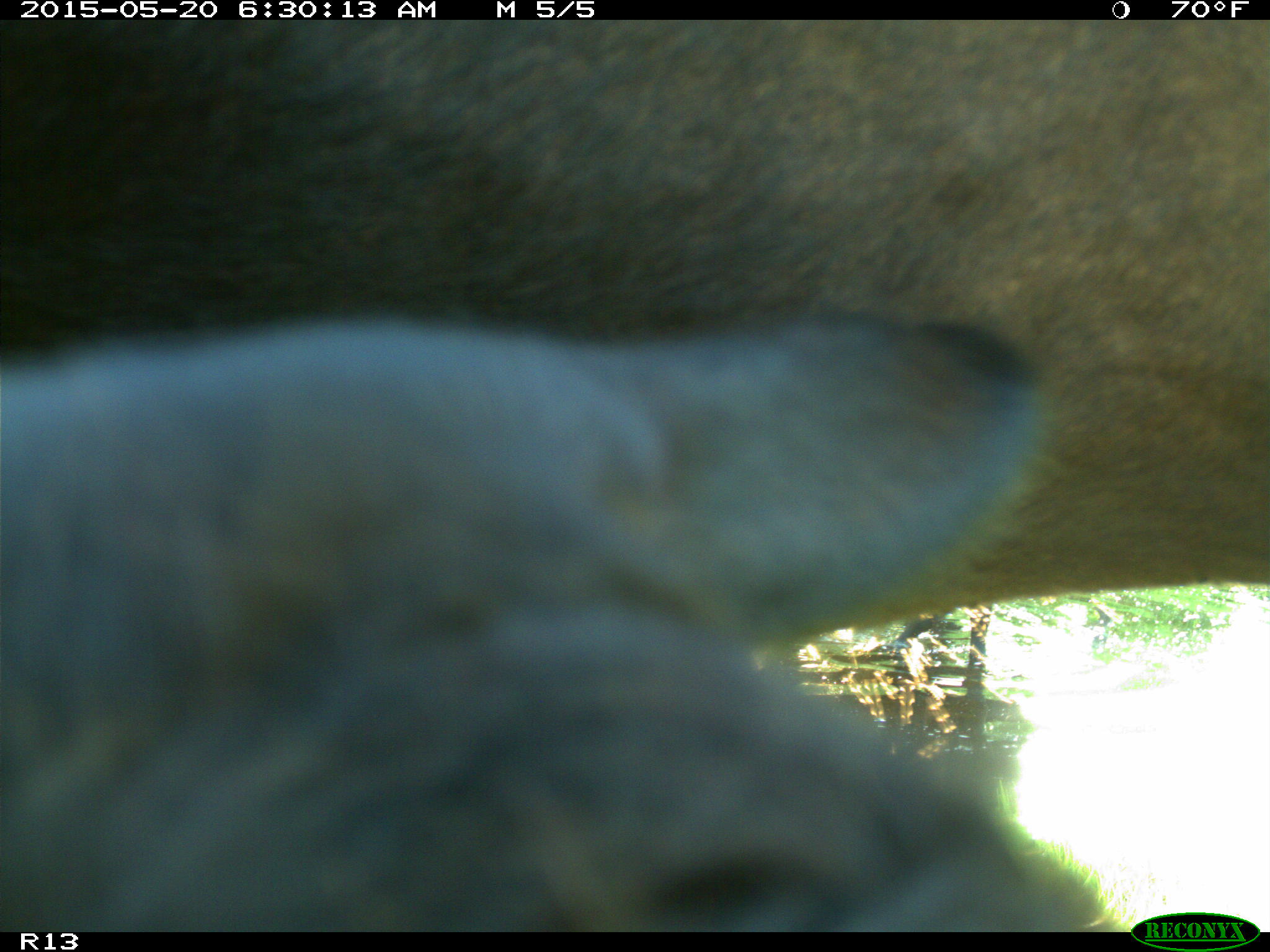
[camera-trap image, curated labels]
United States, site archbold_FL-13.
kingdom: Animalia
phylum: Chordata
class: Mammalia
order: Artiodactyla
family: Bovidae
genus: Bos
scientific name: Bos taurus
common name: domestic cow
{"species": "Bos taurus (domestic cow)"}